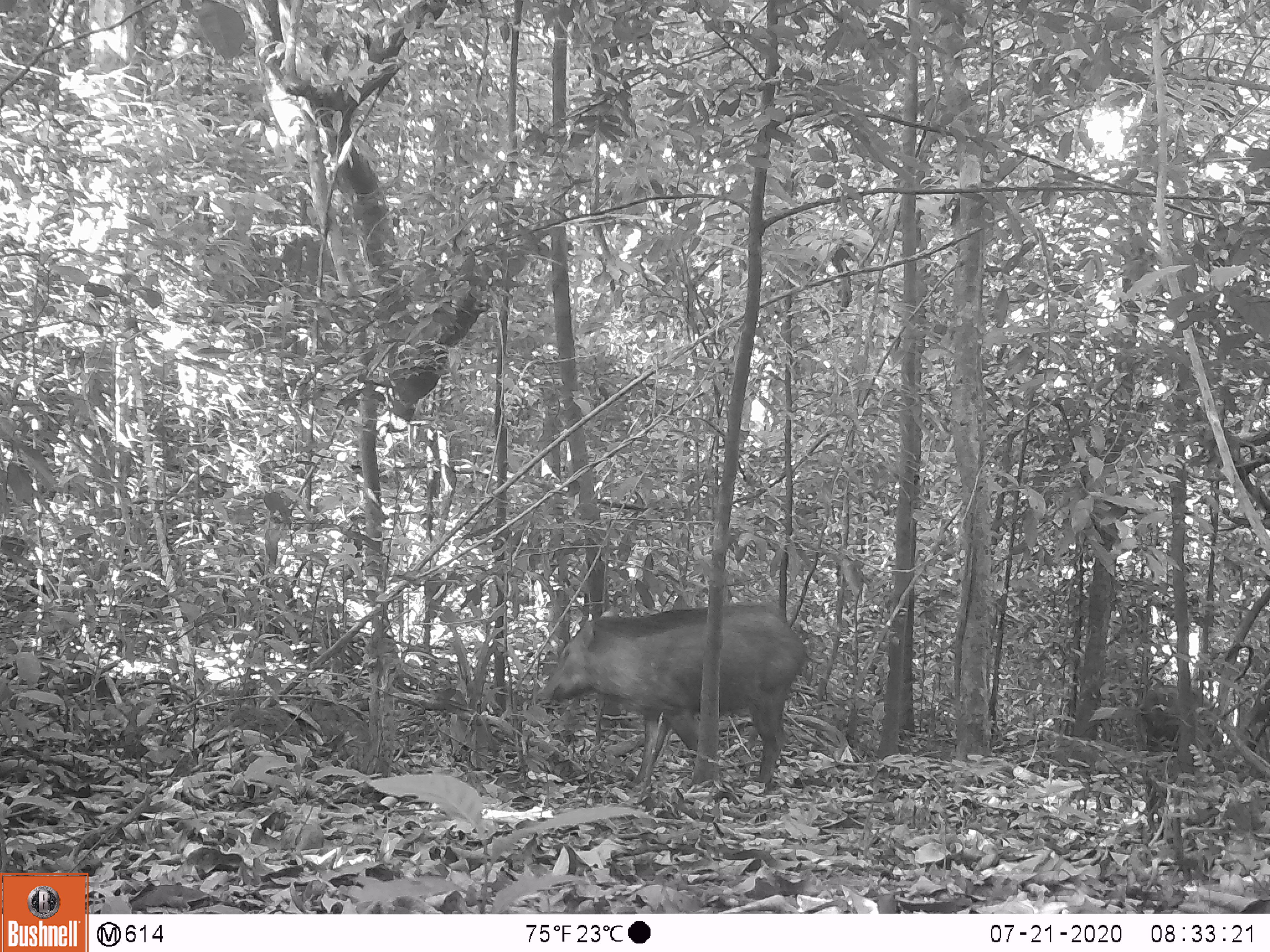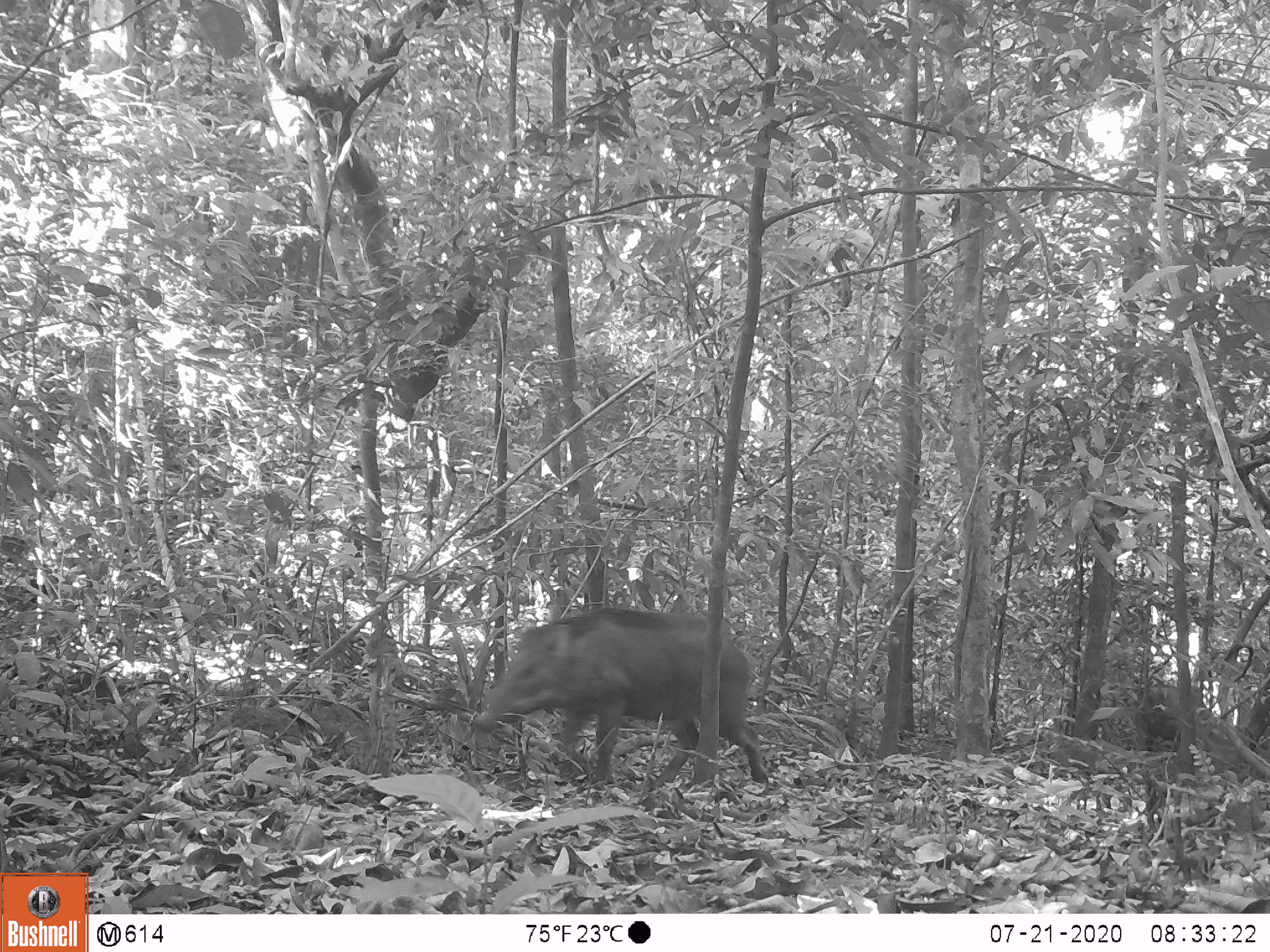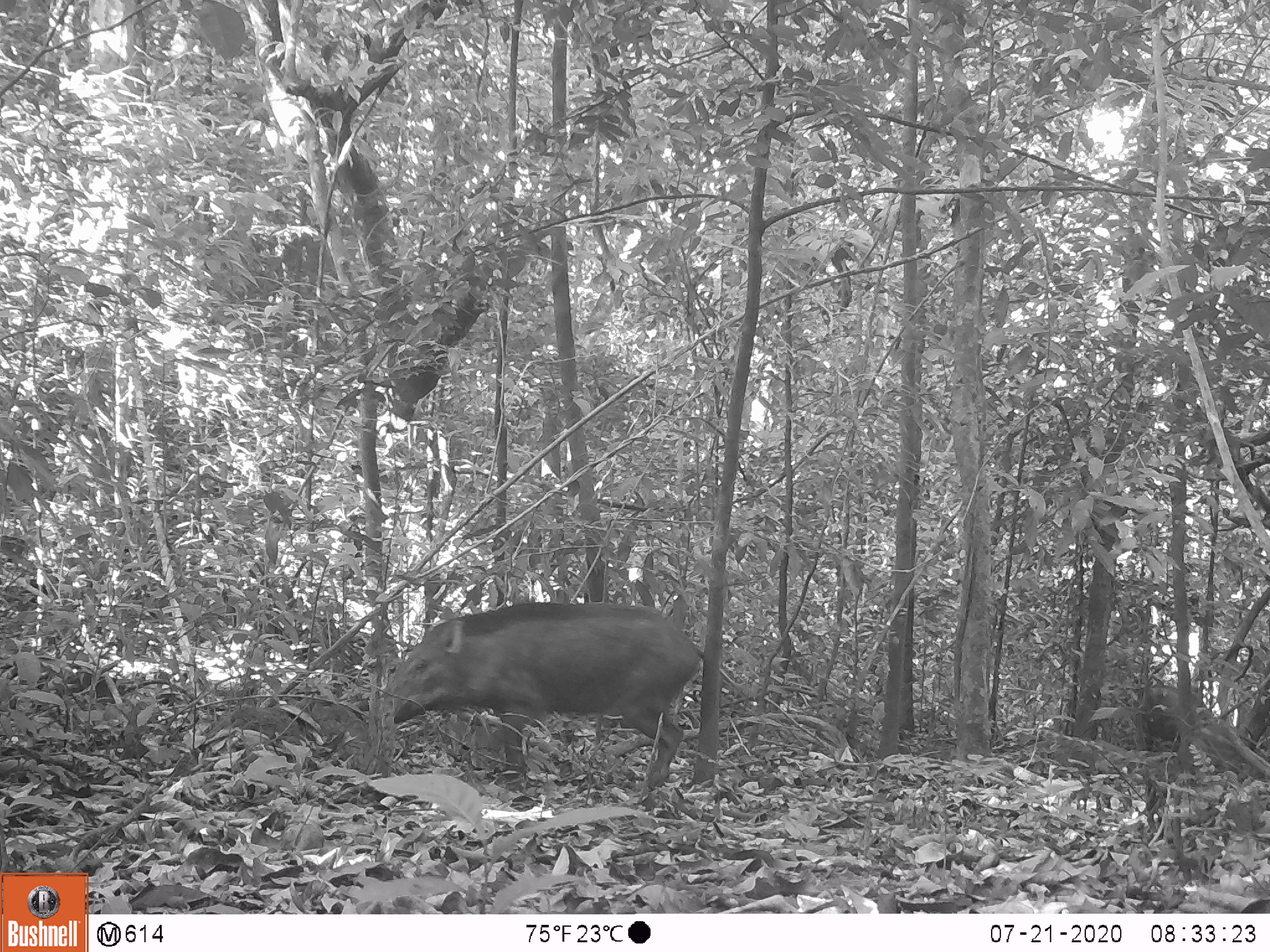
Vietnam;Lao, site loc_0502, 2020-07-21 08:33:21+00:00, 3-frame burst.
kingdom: Animalia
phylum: Chordata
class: Mammalia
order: Artiodactyla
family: Suidae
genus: Sus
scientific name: Sus scrofa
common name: eurasian wild pig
Eurasian wild pig (Sus scrofa). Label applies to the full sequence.